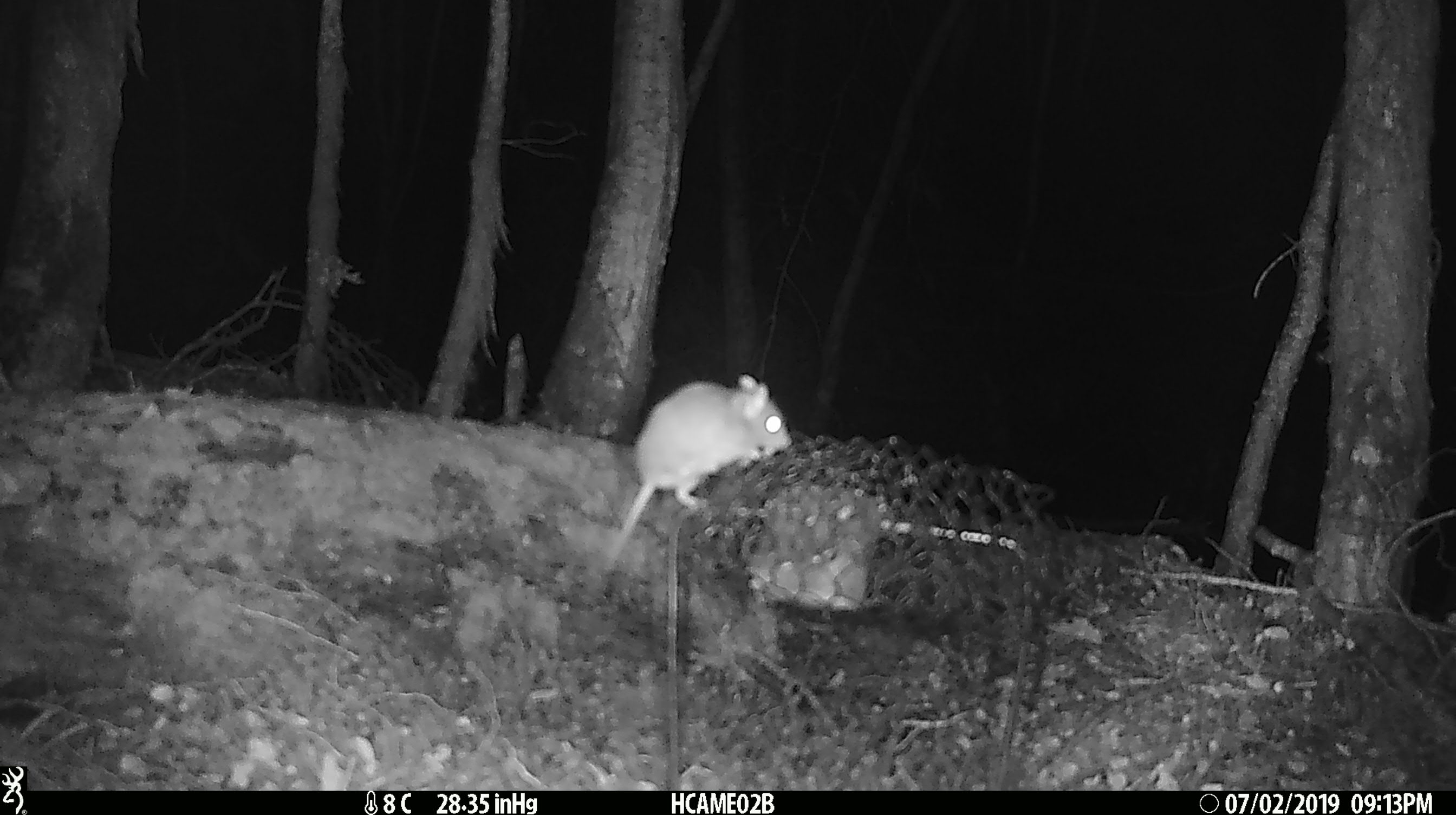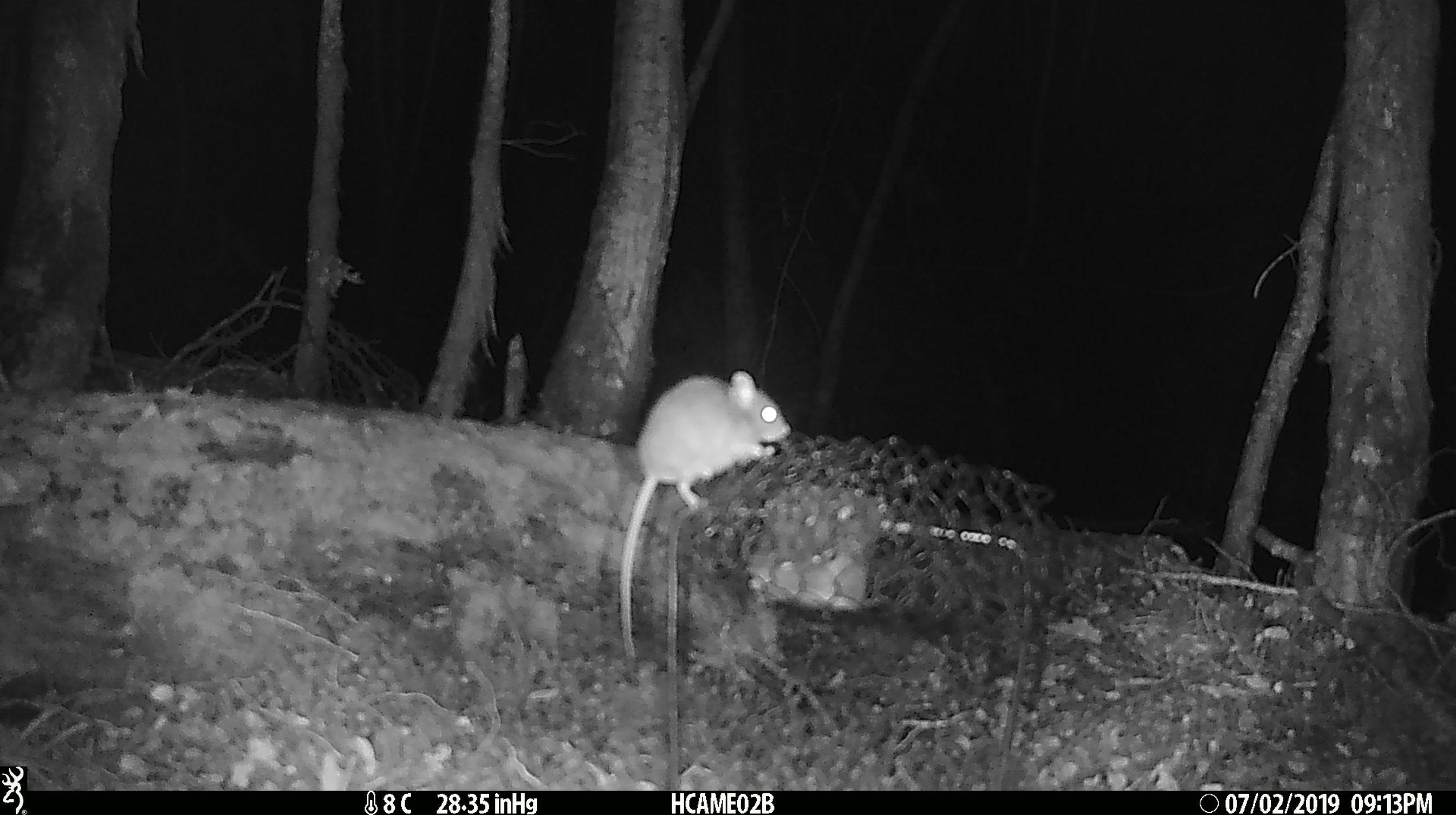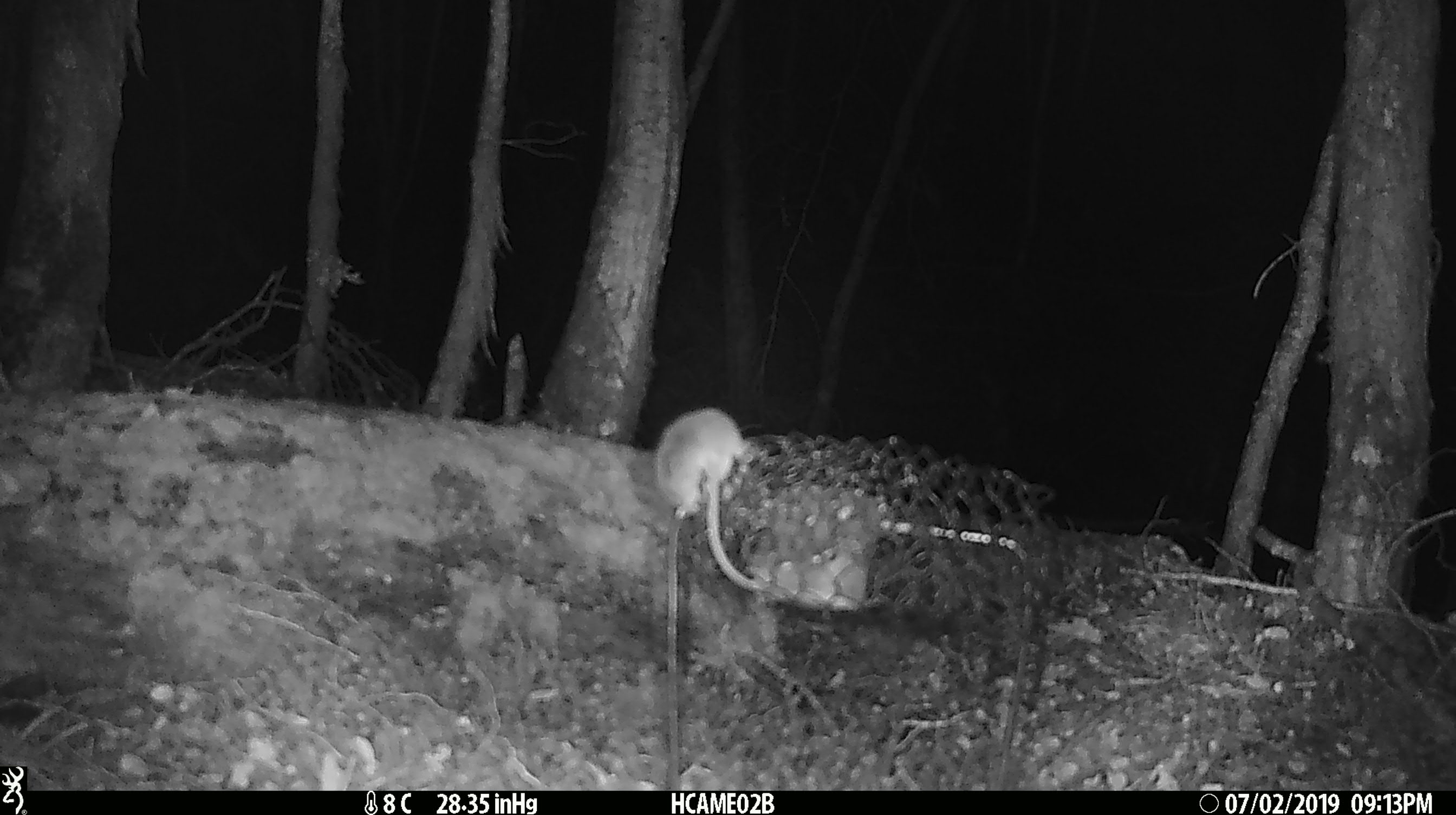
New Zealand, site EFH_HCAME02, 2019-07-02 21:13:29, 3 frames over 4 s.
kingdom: Animalia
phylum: Chordata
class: Mammalia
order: Rodentia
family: Muridae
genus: Mus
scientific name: Mus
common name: mouse